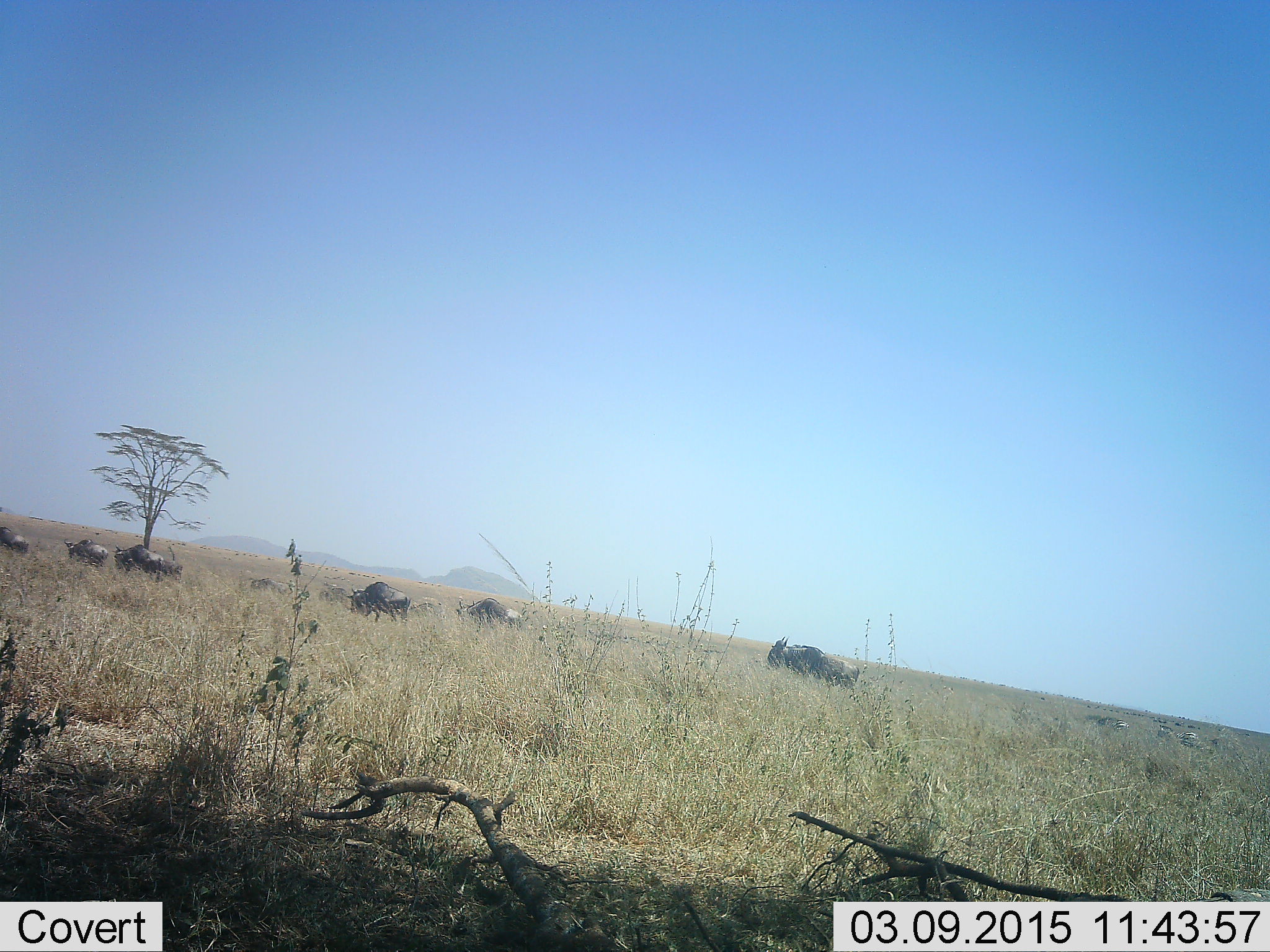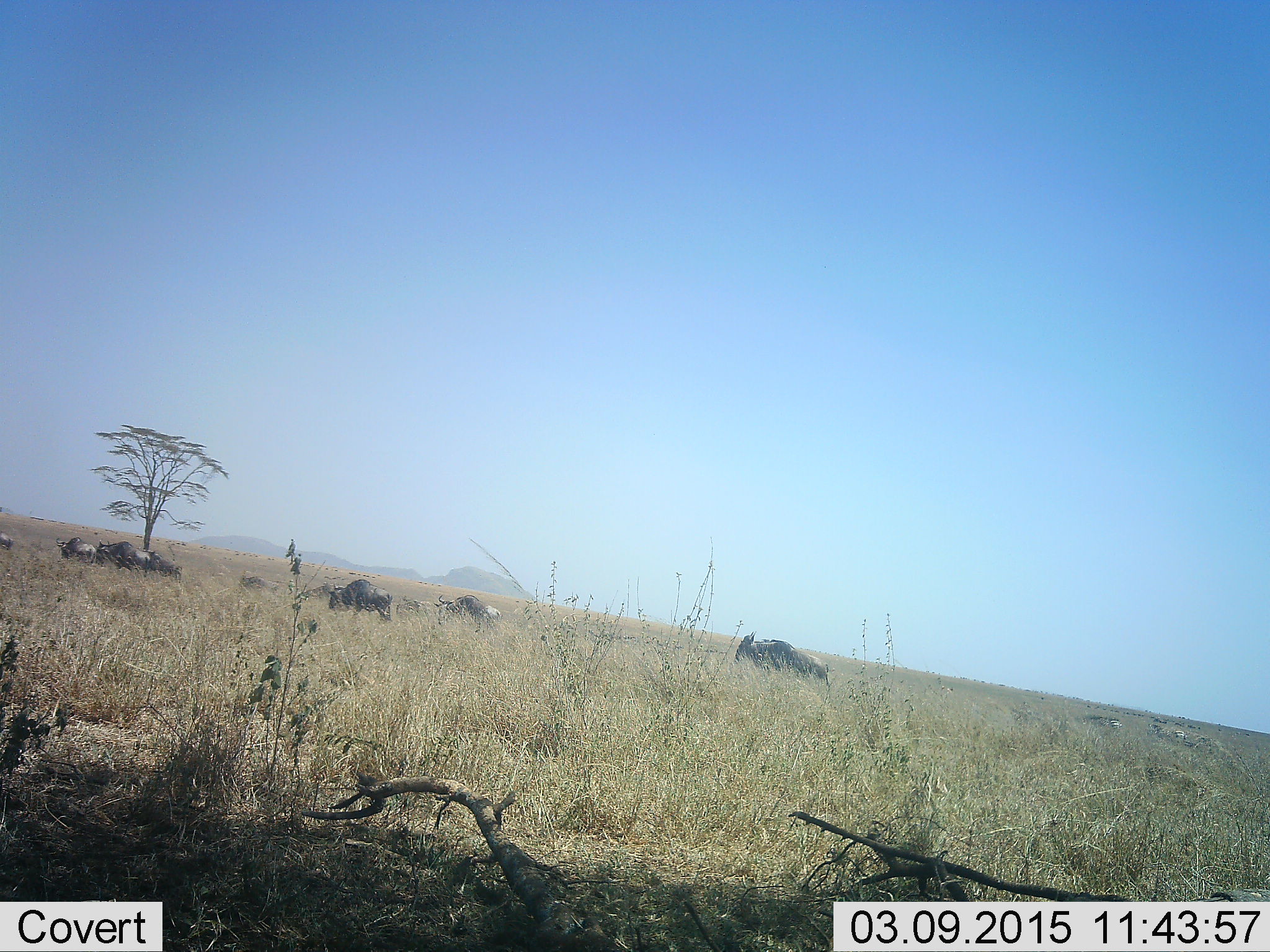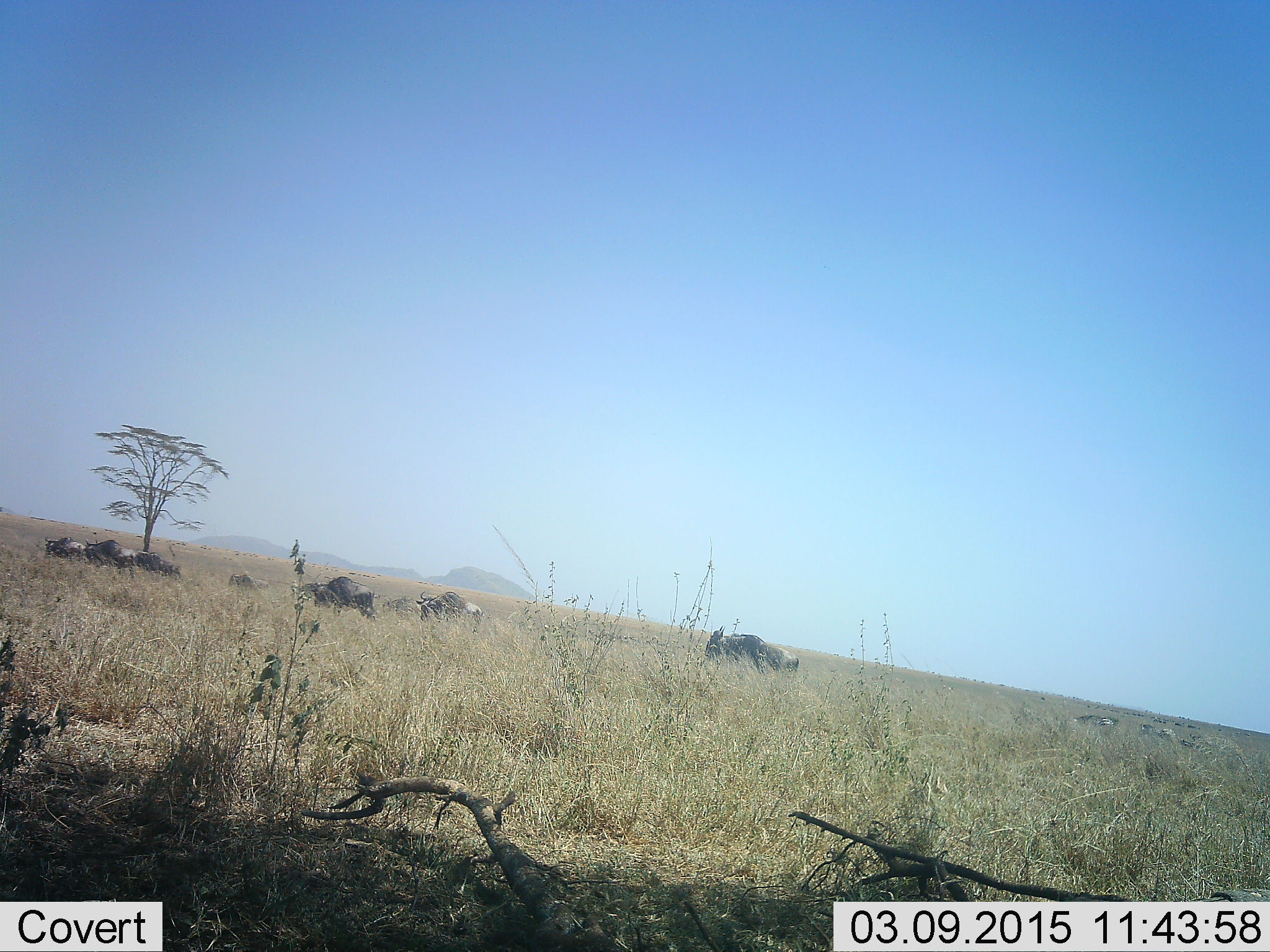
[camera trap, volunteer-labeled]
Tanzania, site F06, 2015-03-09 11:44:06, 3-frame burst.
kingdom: Animalia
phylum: Chordata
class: Mammalia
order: Artiodactyla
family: Bovidae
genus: Connochaetes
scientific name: Connochaetes taurinus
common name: blue wildebeest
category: wildebeest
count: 10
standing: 27%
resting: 9%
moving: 91%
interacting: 0%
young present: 9%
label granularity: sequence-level